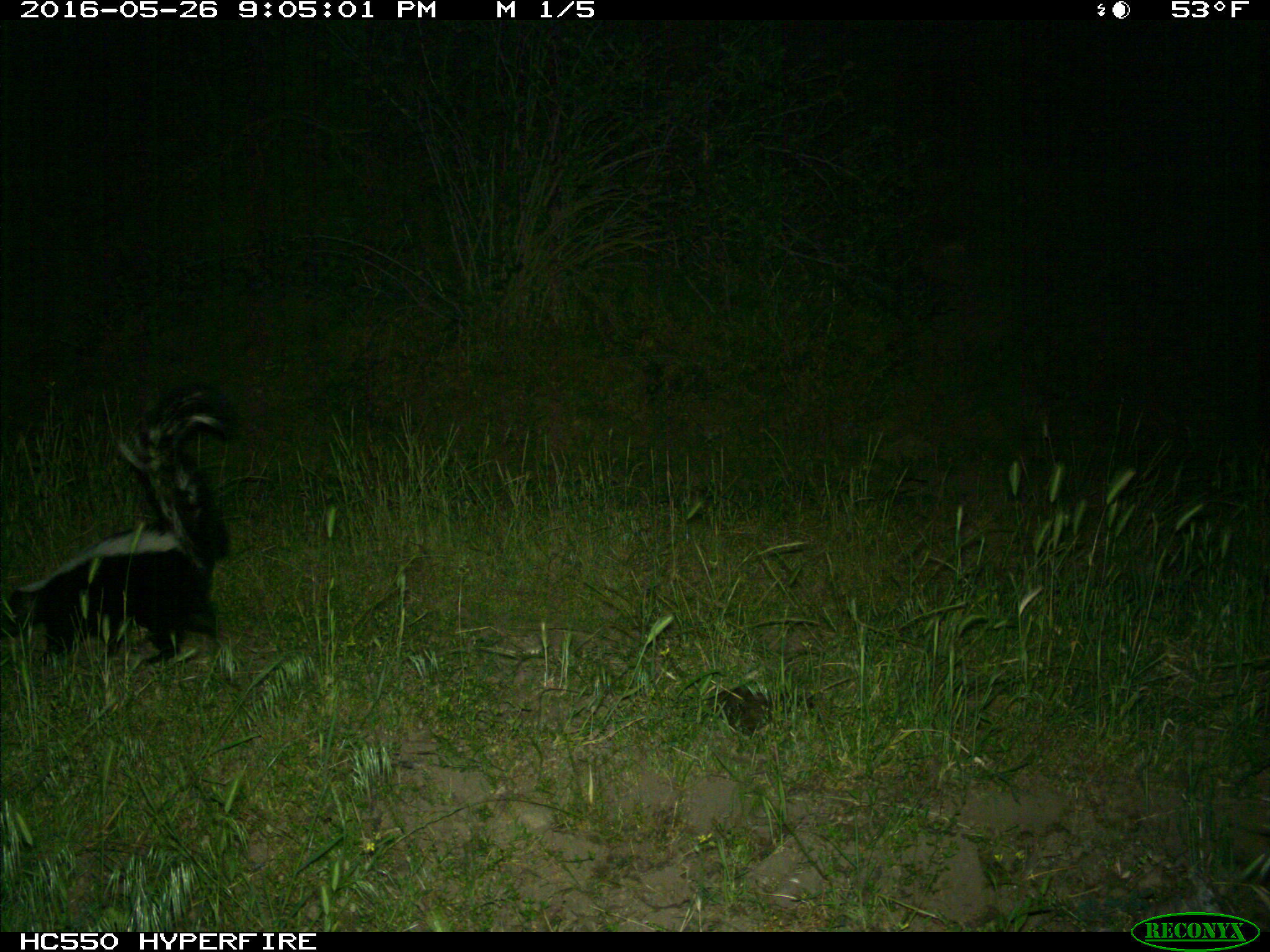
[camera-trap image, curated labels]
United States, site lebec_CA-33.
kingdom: Animalia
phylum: Chordata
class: Mammalia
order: Carnivora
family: Mephitidae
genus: Mephitis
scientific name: Mephitis mephitis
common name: striped skunk